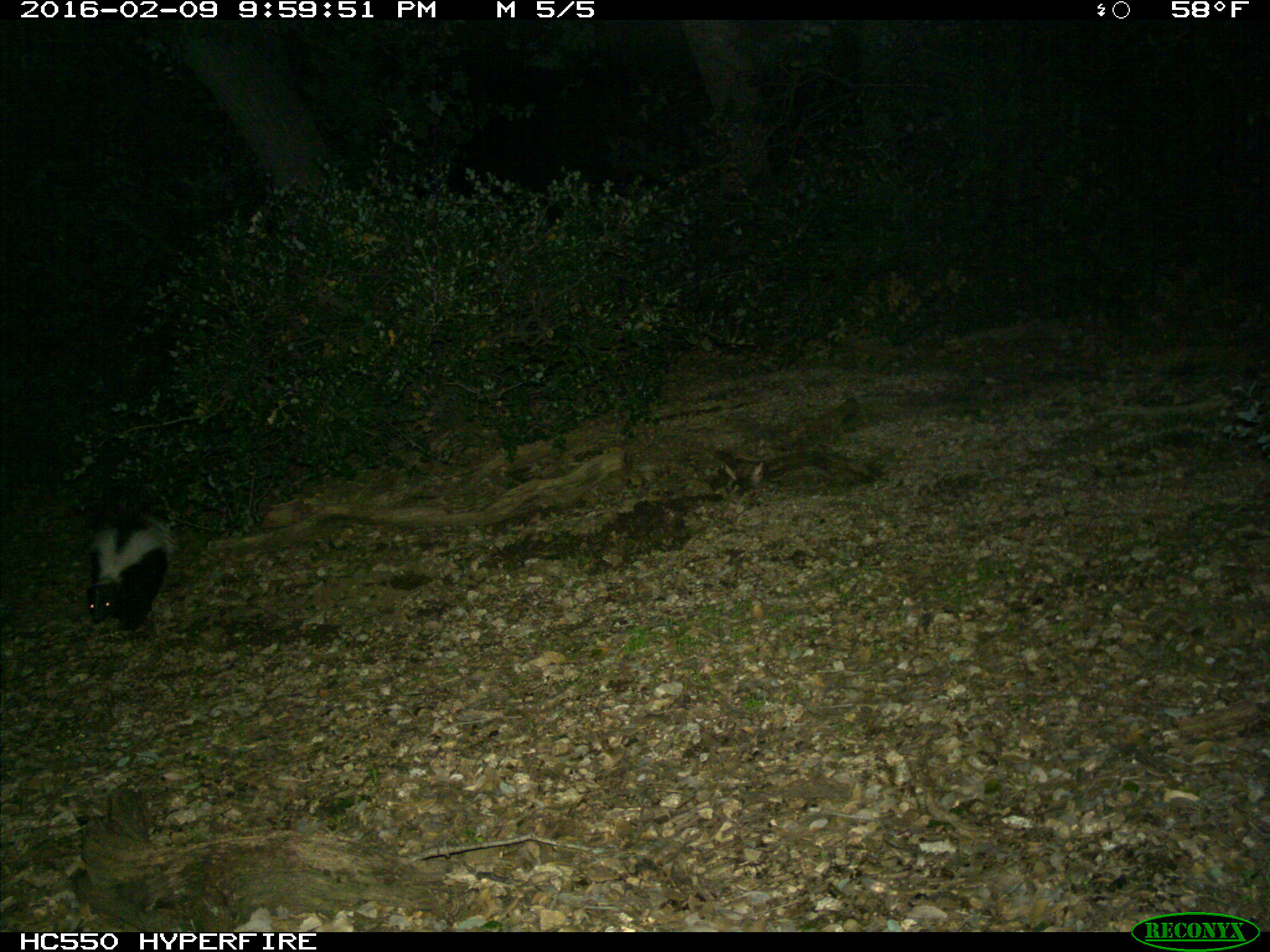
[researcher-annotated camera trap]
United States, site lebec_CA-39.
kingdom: Animalia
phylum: Chordata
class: Mammalia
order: Carnivora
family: Mephitidae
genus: Mephitis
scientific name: Mephitis mephitis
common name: striped skunk